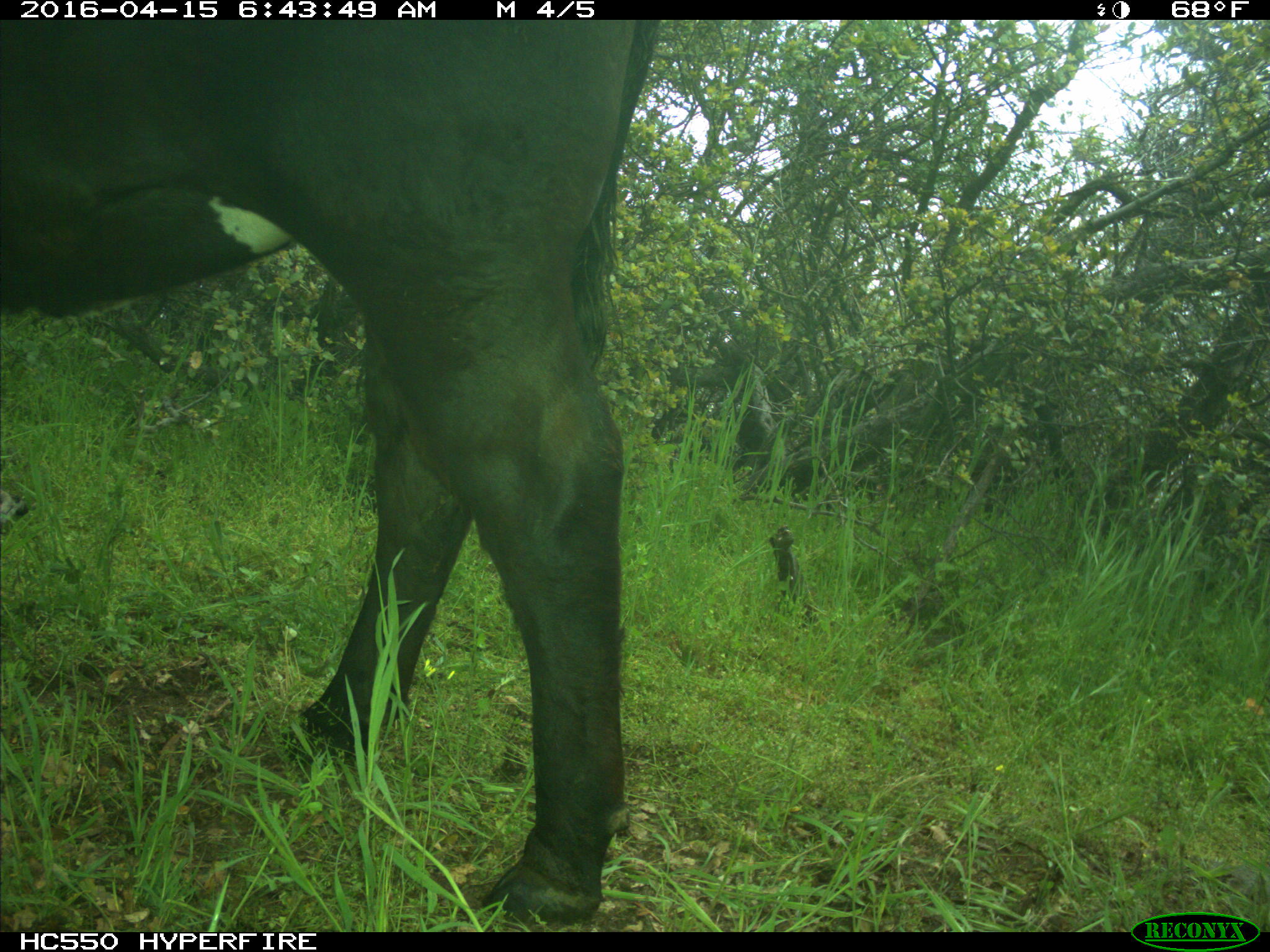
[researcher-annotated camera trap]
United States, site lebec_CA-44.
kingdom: Animalia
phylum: Chordata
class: Mammalia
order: Artiodactyla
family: Bovidae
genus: Bos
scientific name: Bos taurus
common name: domestic cow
Bos taurus (domestic cow).